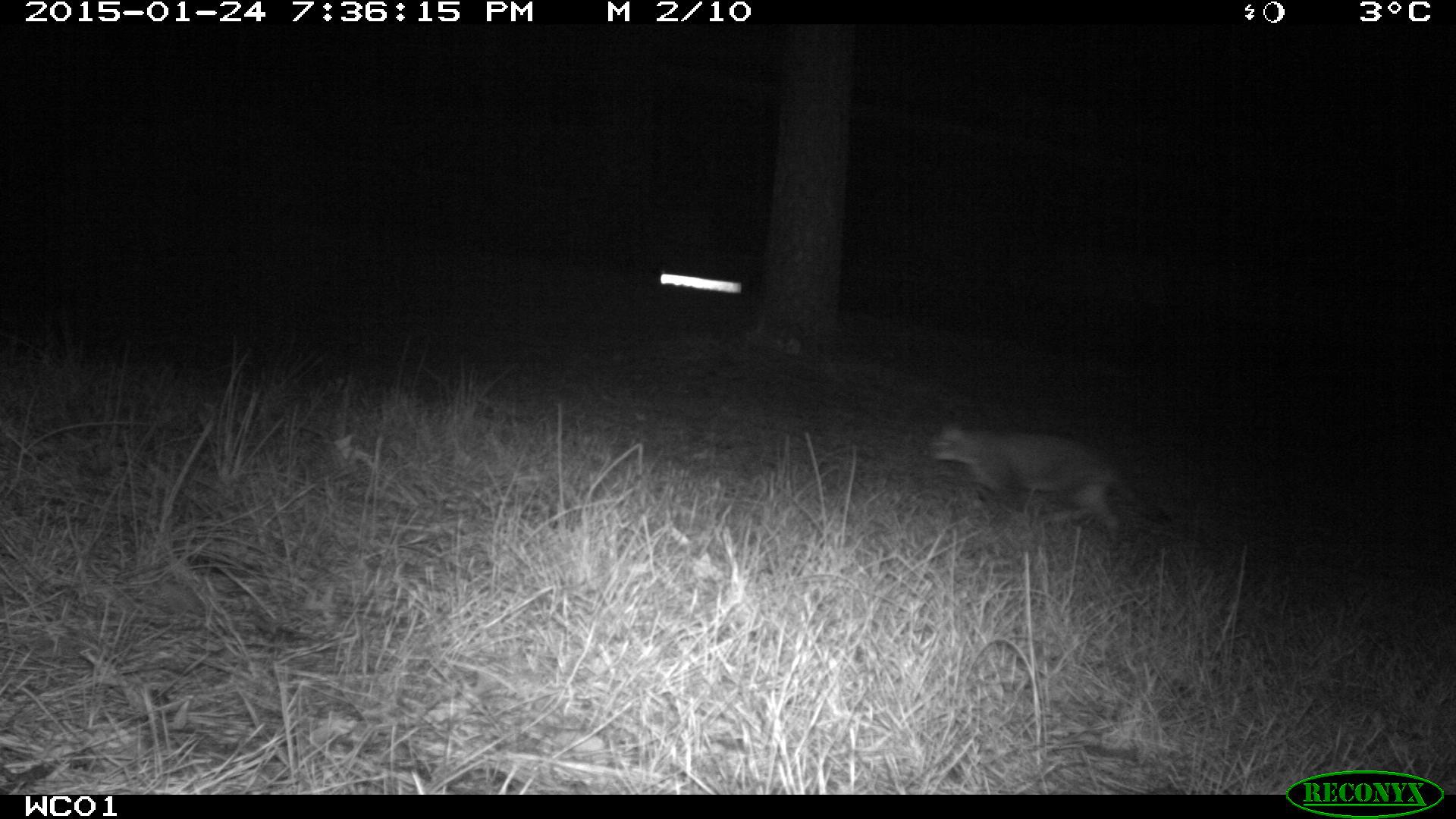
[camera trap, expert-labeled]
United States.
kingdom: Animalia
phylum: Chordata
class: Mammalia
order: Carnivora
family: Felidae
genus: Felis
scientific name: Felis catus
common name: domestic cat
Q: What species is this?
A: Domestic Cat (Felis catus).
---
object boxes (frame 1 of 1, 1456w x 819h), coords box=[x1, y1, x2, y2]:
Domestic Cat: box=[928, 419, 1166, 542]